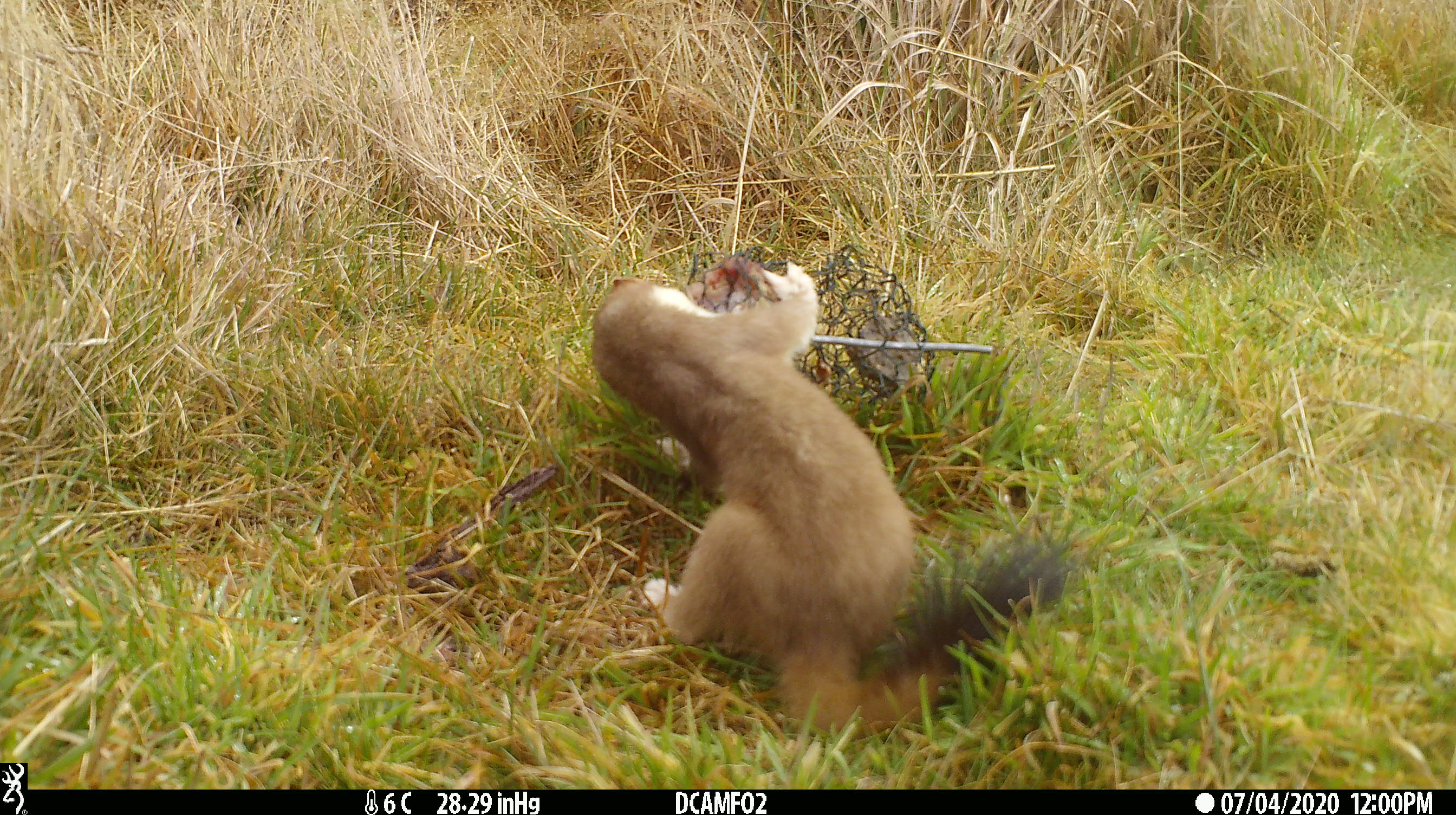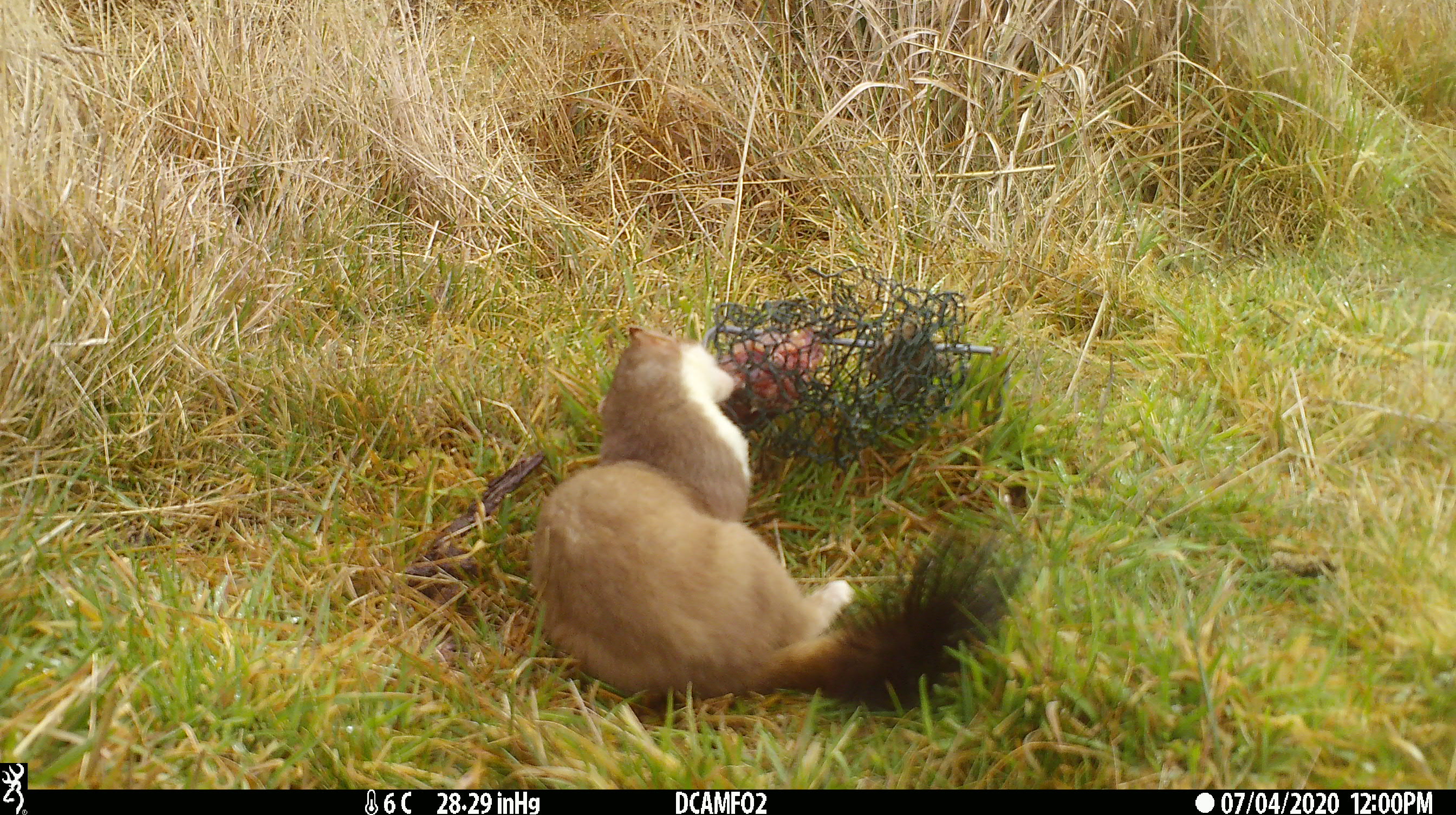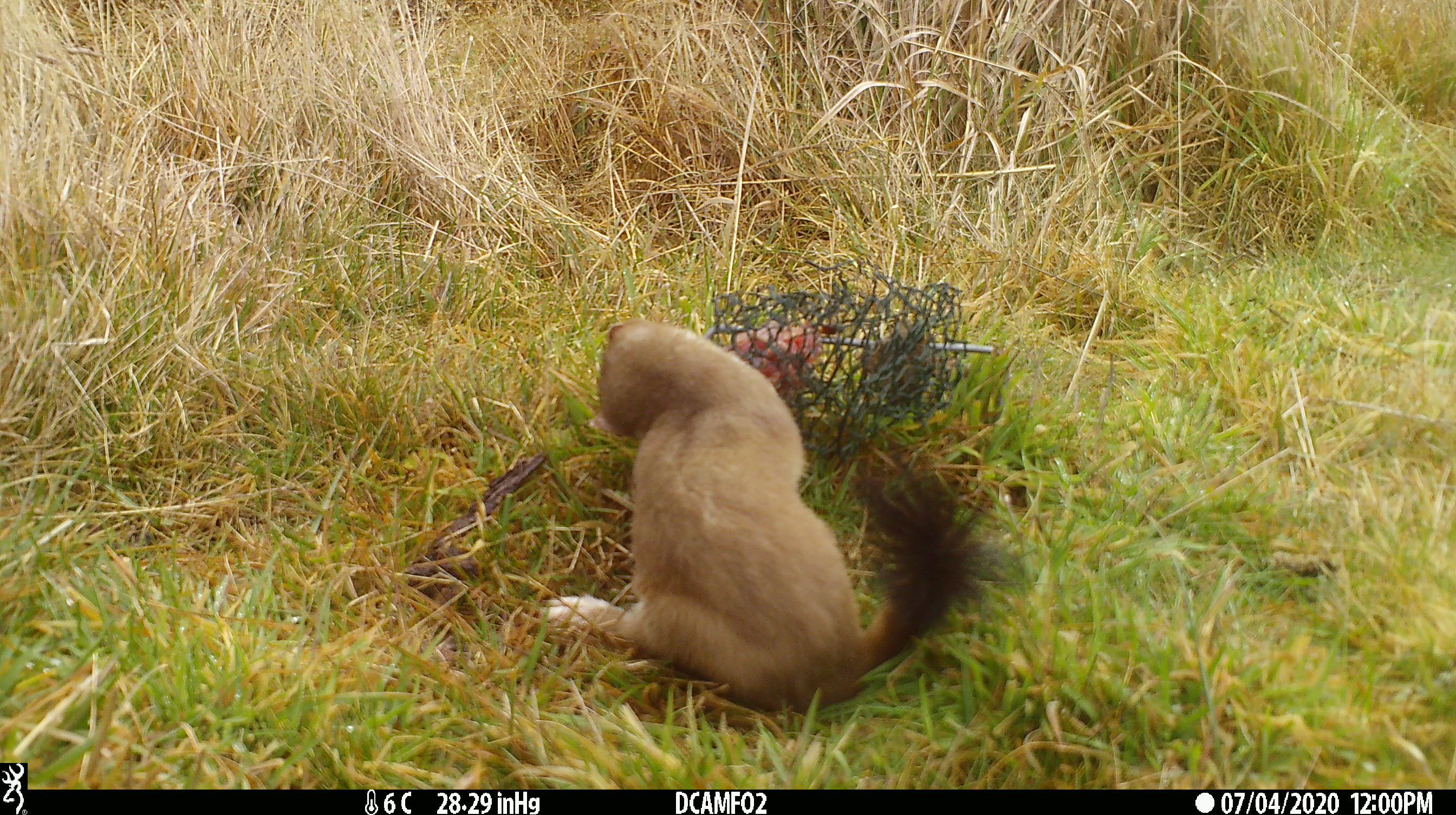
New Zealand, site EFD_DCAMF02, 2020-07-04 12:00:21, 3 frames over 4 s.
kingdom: Animalia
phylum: Chordata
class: Mammalia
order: Carnivora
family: Mustelidae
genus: Mustela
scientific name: Mustela erminea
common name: stoat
Stoat (Mustela erminea).